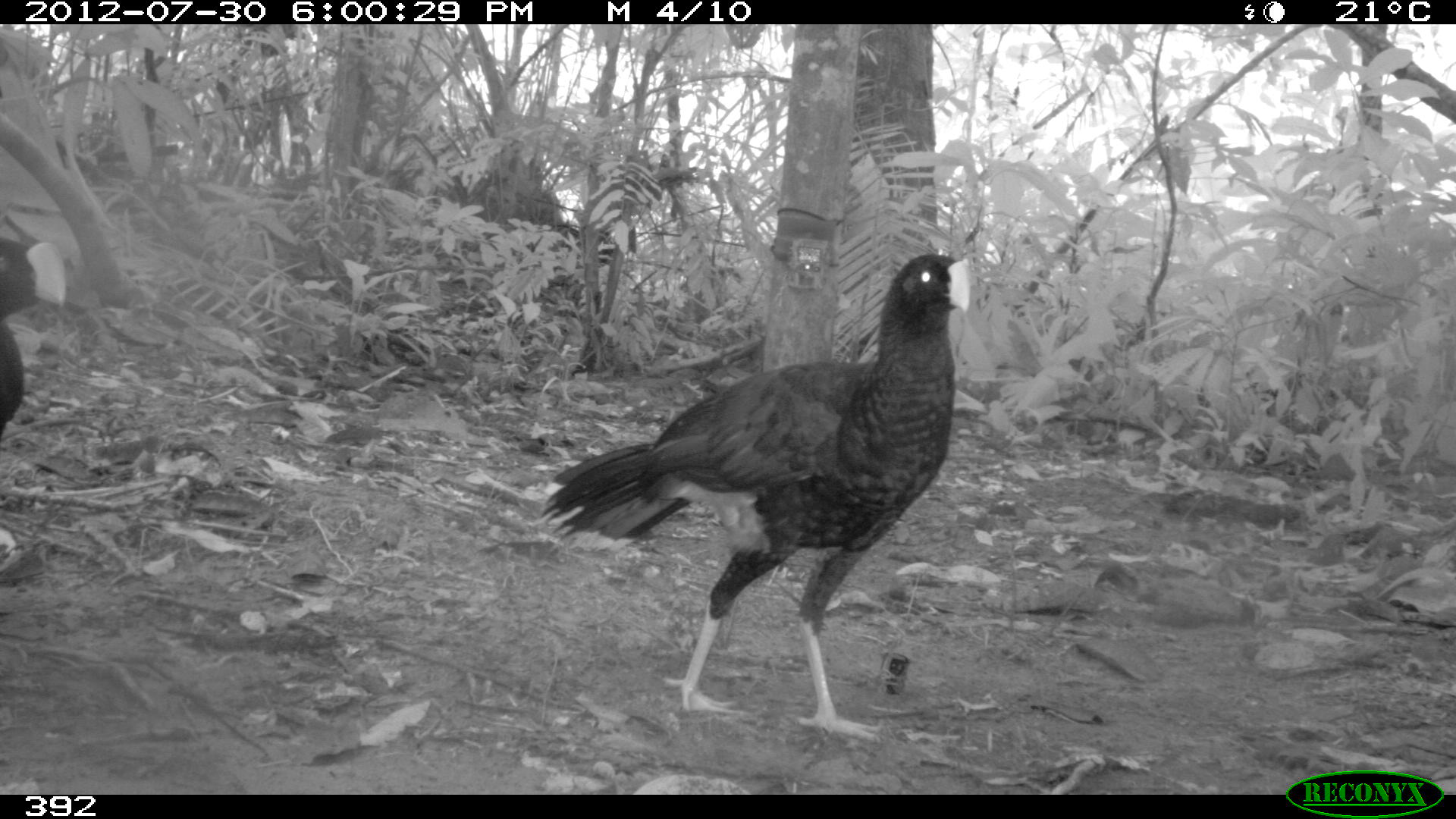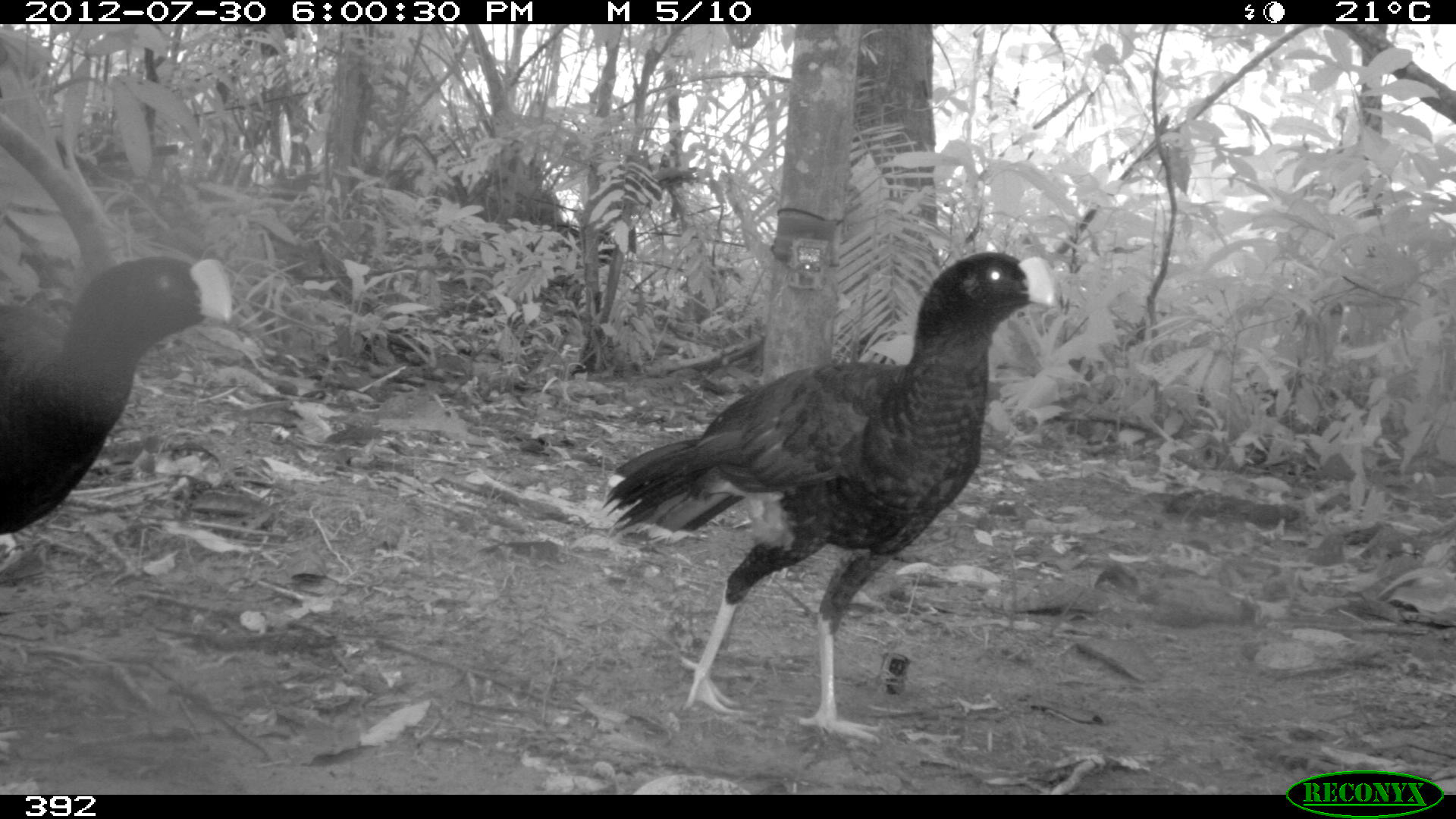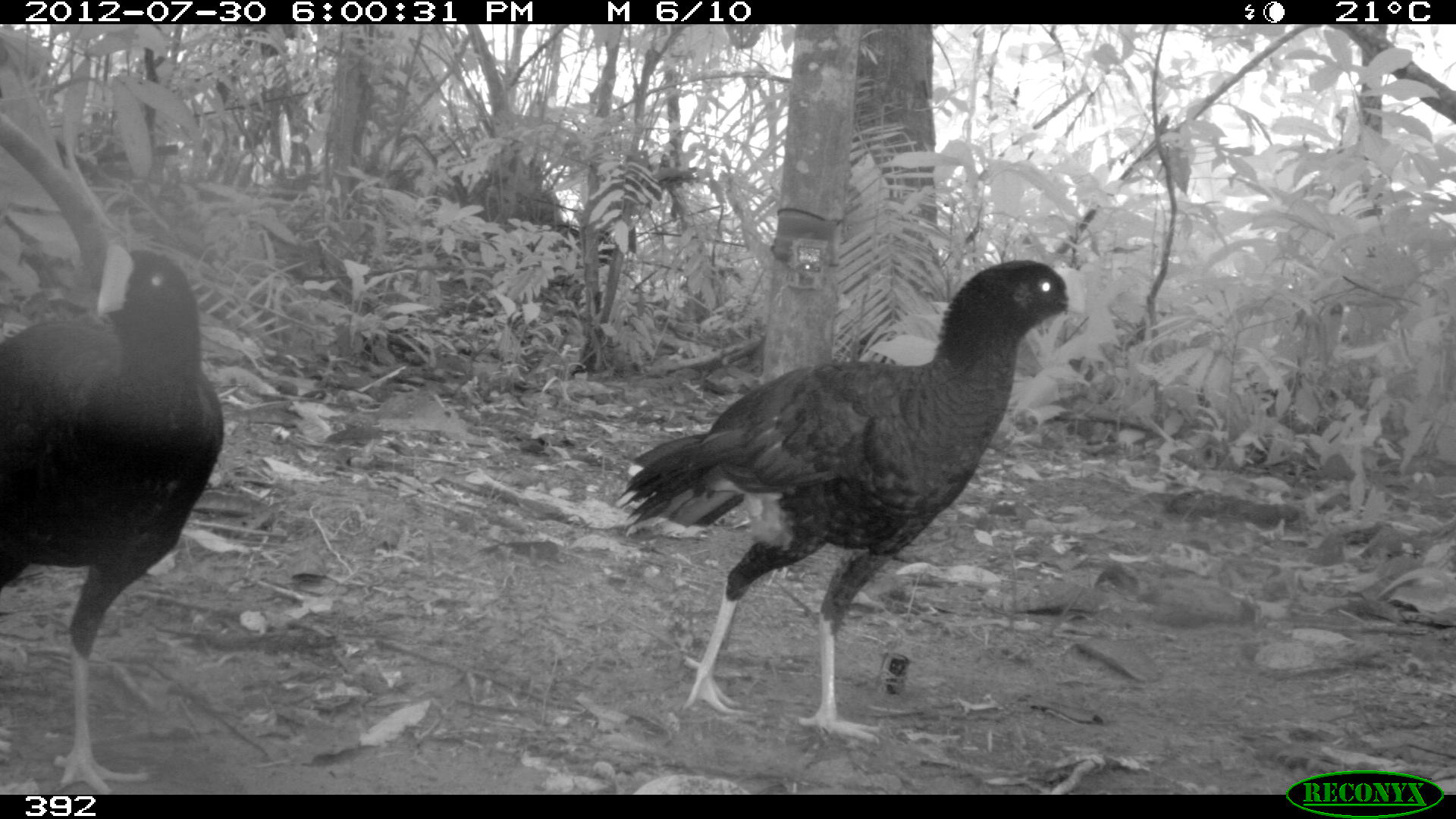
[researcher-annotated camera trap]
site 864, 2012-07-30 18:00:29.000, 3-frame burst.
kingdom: Animalia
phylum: Chordata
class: Aves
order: Galliformes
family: Cracidae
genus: Mitu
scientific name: Mitu tuberosum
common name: razor-billed curassow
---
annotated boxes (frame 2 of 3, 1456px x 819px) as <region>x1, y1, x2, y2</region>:
mitu tuberosum: <region>601, 246, 1057, 740</region>; <region>0, 250, 235, 569</region>